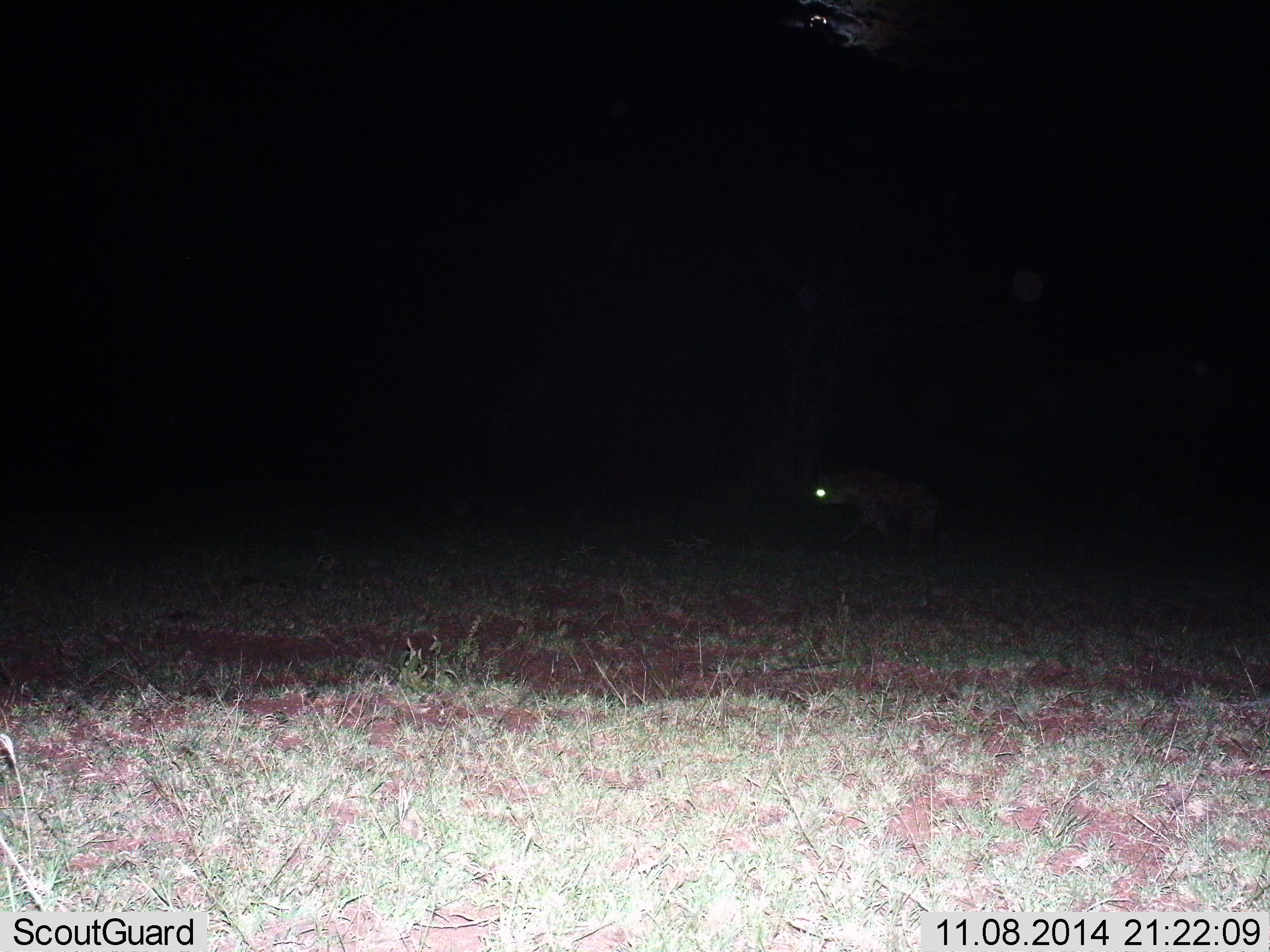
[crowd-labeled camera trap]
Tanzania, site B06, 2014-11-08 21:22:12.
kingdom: Animalia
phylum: Chordata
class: Mammalia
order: Carnivora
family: Hyaenidae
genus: Crocuta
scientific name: Crocuta crocuta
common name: spotted hyena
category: hyenaspotted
Hyenaspotted (spotted hyena) (Crocuta crocuta), count 1. Behavior (volunteer vote fractions): standing 0%, resting 0%, moving 100%, interacting 0%. Young present (vote fraction): 0%. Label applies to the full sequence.